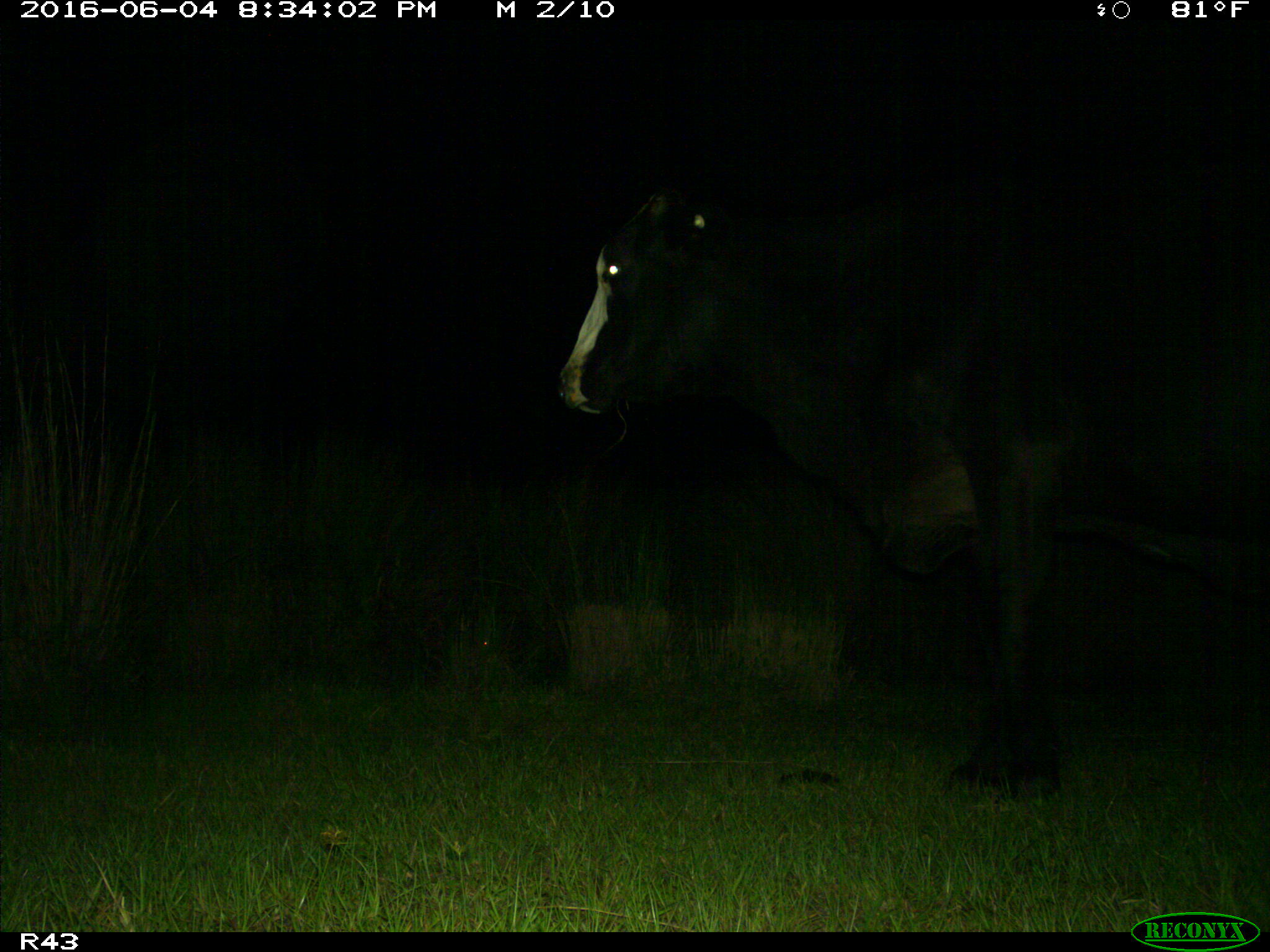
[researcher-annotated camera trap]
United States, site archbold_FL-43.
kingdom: Animalia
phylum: Chordata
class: Mammalia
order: Artiodactyla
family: Bovidae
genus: Bos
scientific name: Bos taurus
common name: domestic cow